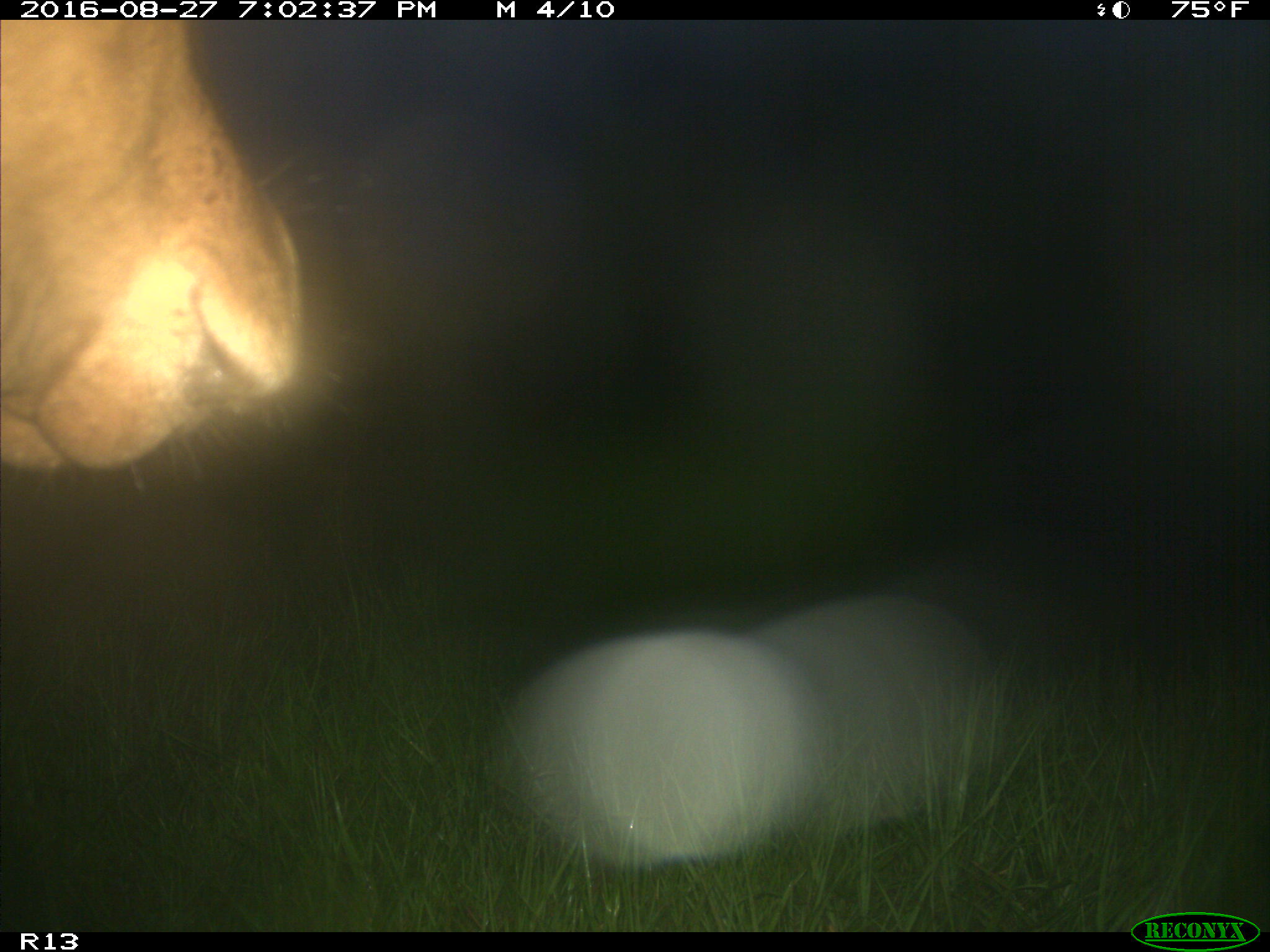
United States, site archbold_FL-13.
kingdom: Animalia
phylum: Chordata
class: Mammalia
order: Artiodactyla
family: Bovidae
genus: Bos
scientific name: Bos taurus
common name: domestic cow